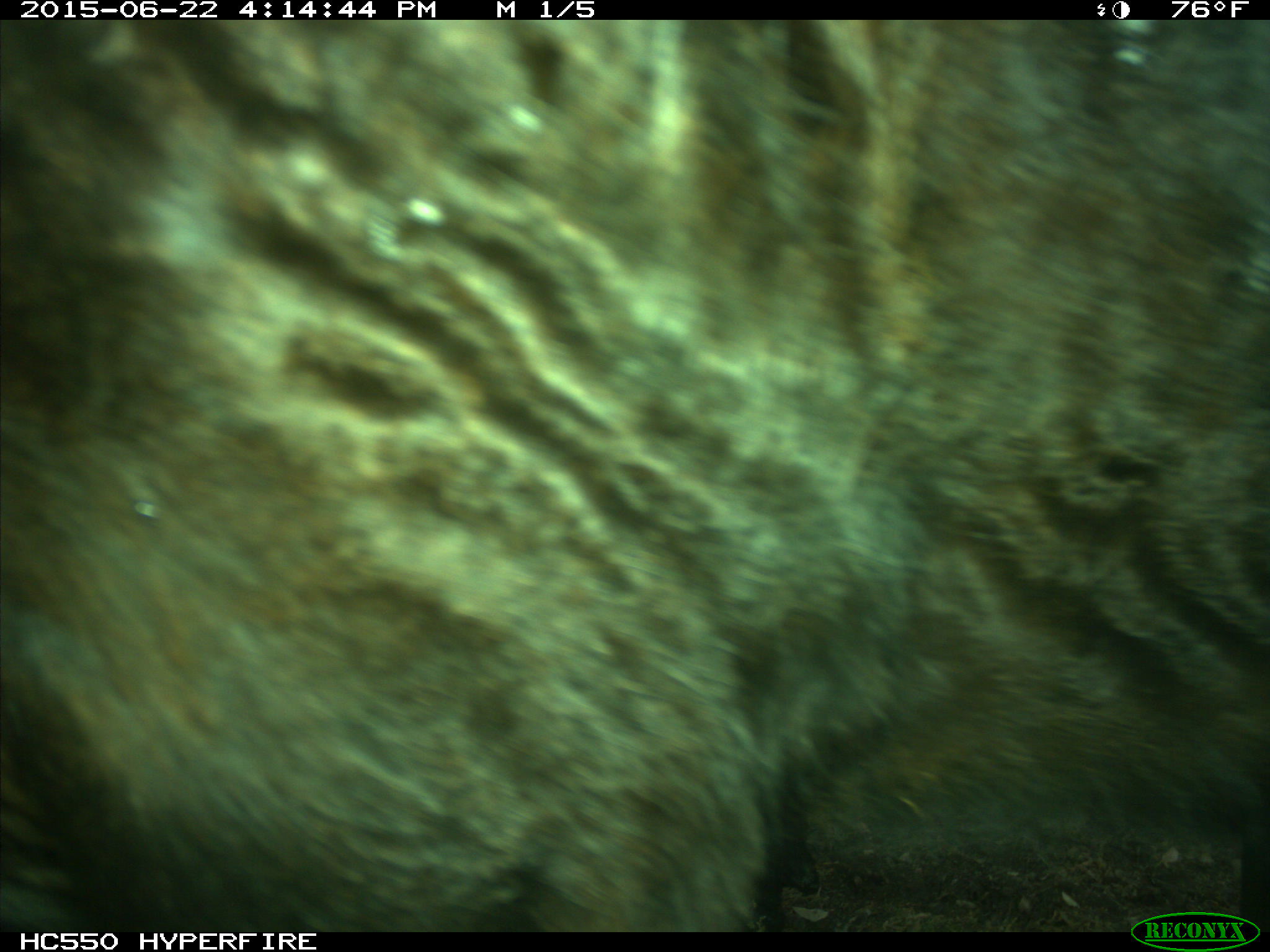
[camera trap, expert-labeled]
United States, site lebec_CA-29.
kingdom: Animalia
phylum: Chordata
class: Mammalia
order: Artiodactyla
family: Bovidae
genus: Bos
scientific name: Bos taurus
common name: domestic cow